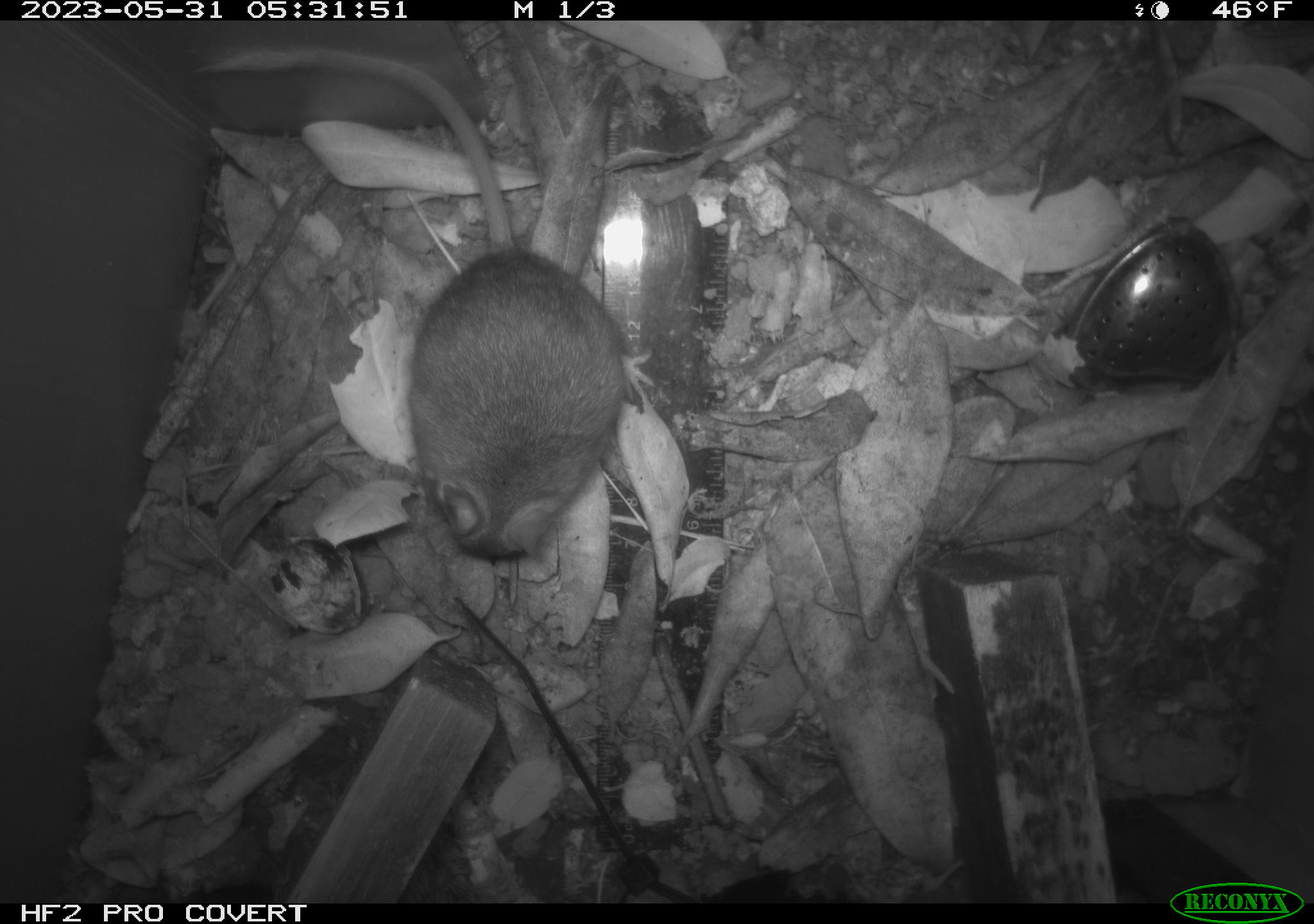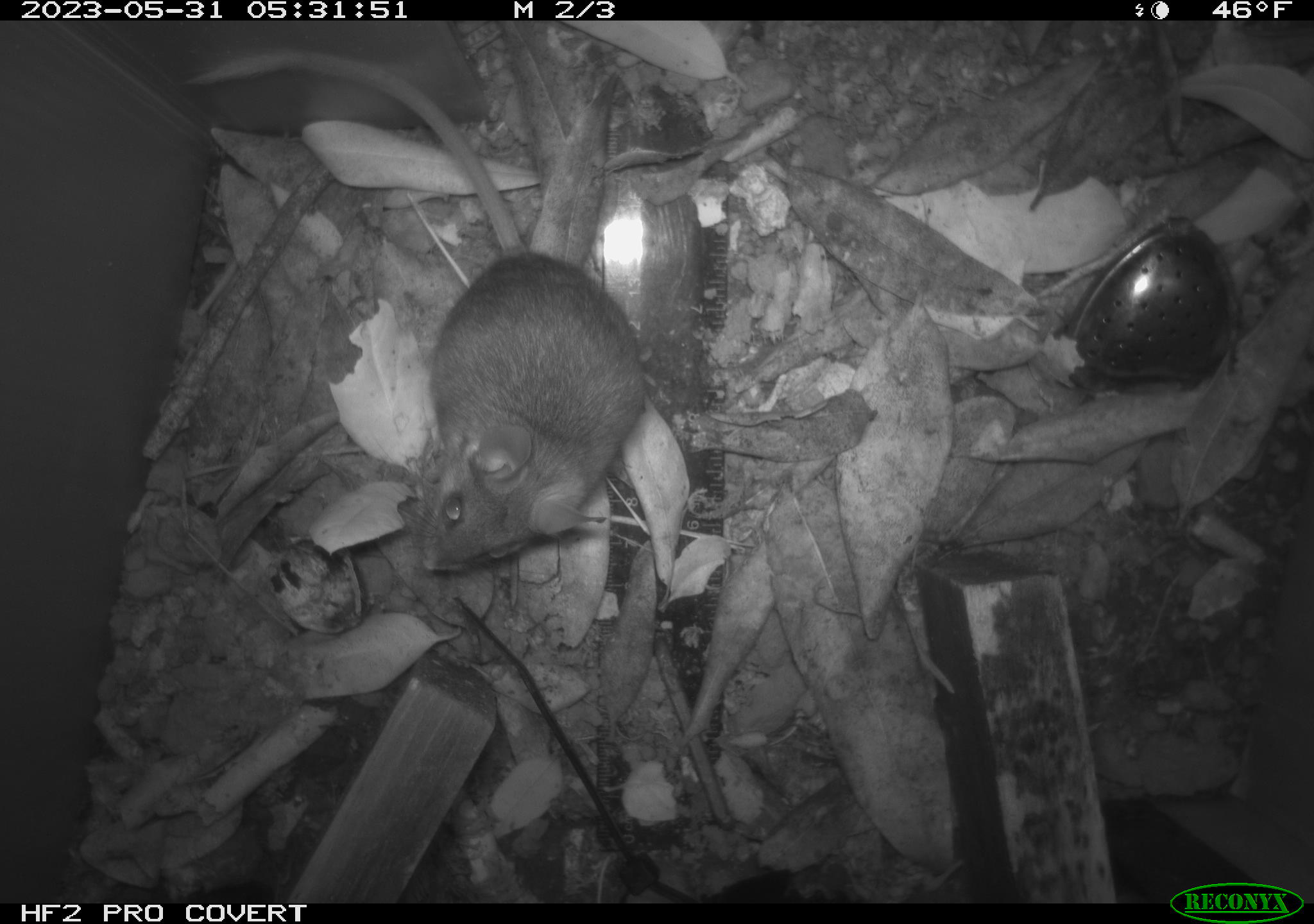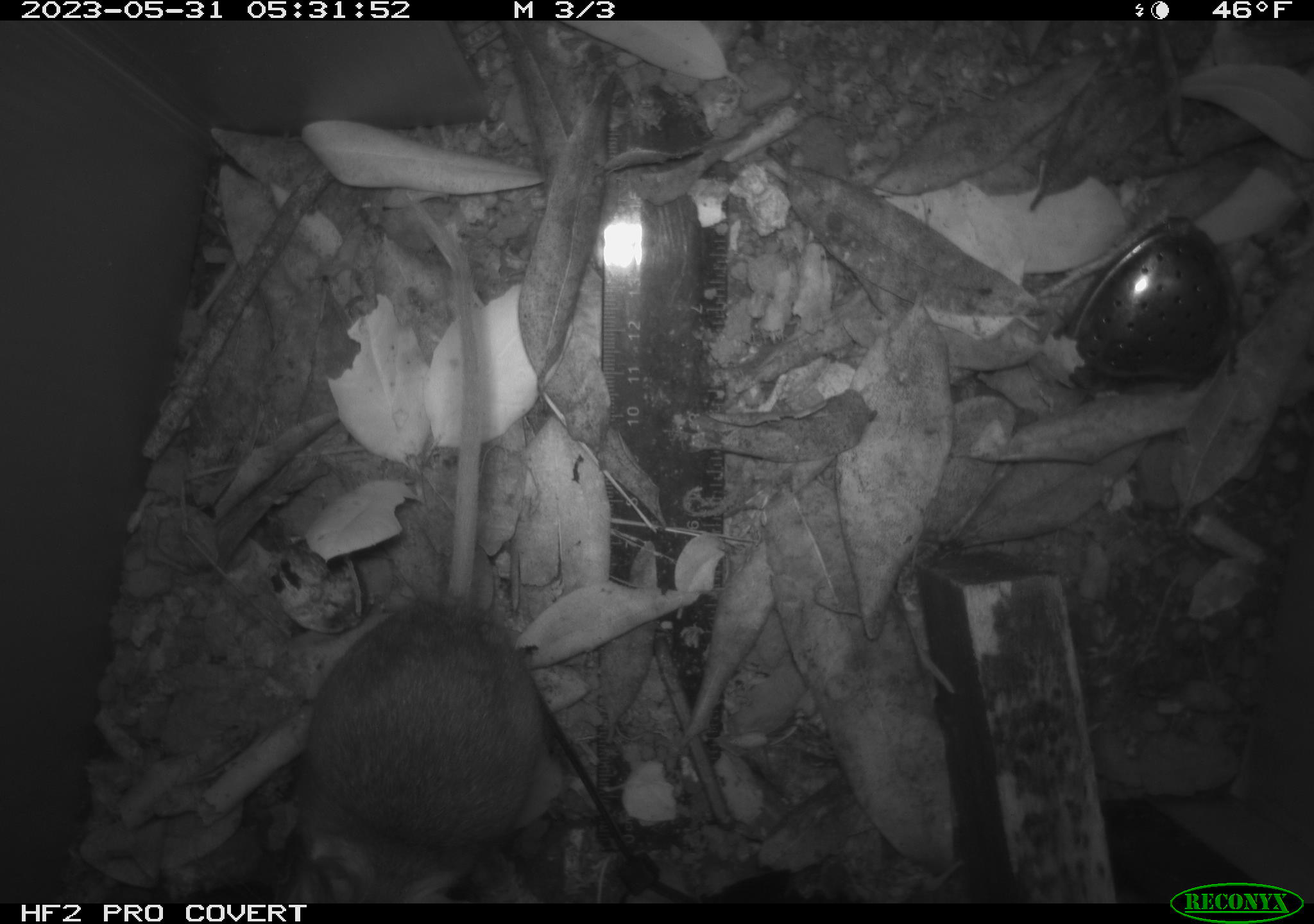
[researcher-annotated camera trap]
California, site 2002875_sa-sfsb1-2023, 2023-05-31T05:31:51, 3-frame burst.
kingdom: Animalia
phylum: Chordata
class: Mammalia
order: Rodentia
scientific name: Rodentia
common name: mouse species